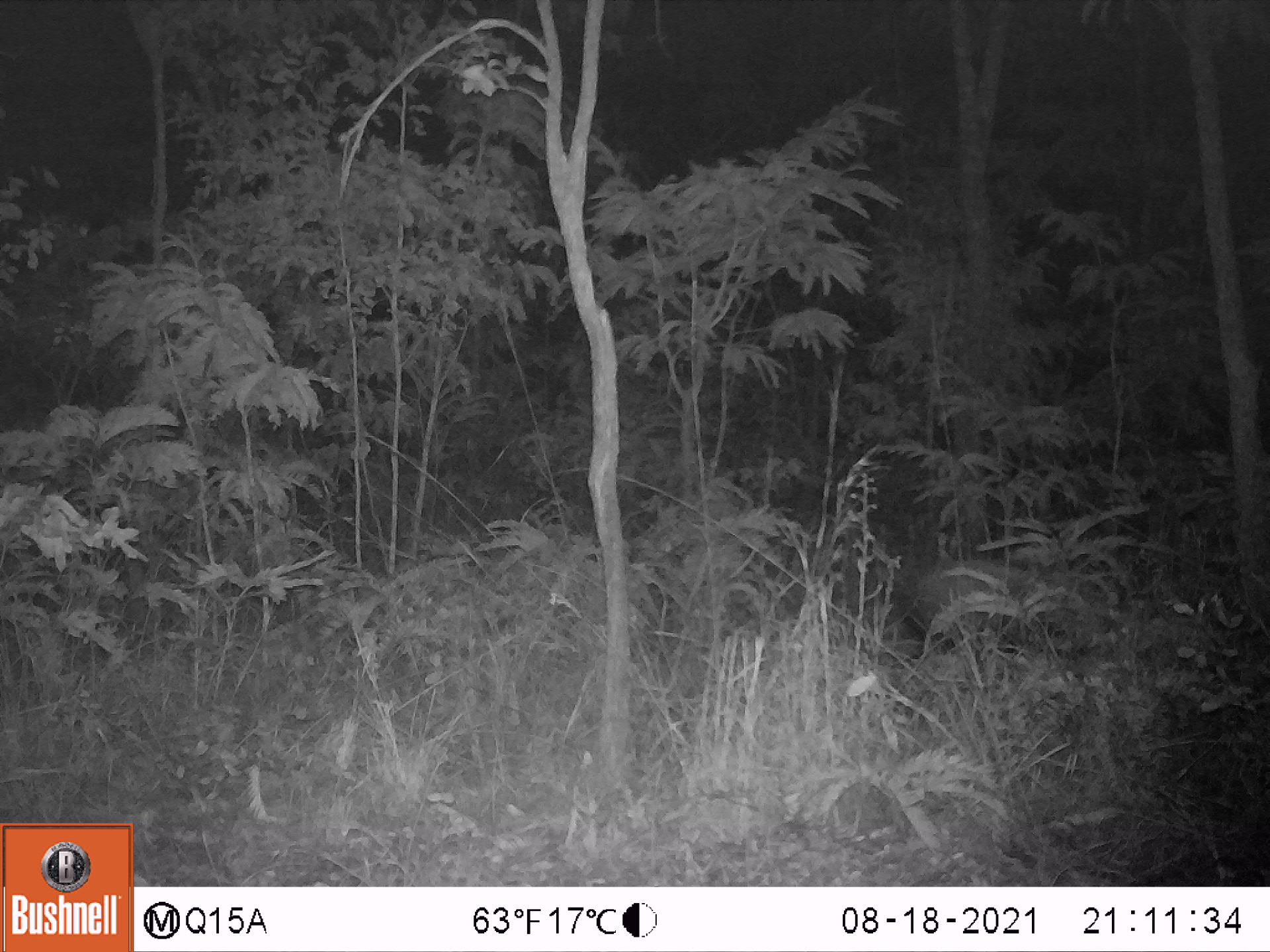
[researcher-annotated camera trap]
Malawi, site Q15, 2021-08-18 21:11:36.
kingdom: Animalia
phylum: Chordata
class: Mammalia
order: Artiodactyla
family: Suidae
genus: Potamochoerus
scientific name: Potamochoerus larvatus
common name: bushpig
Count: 1.